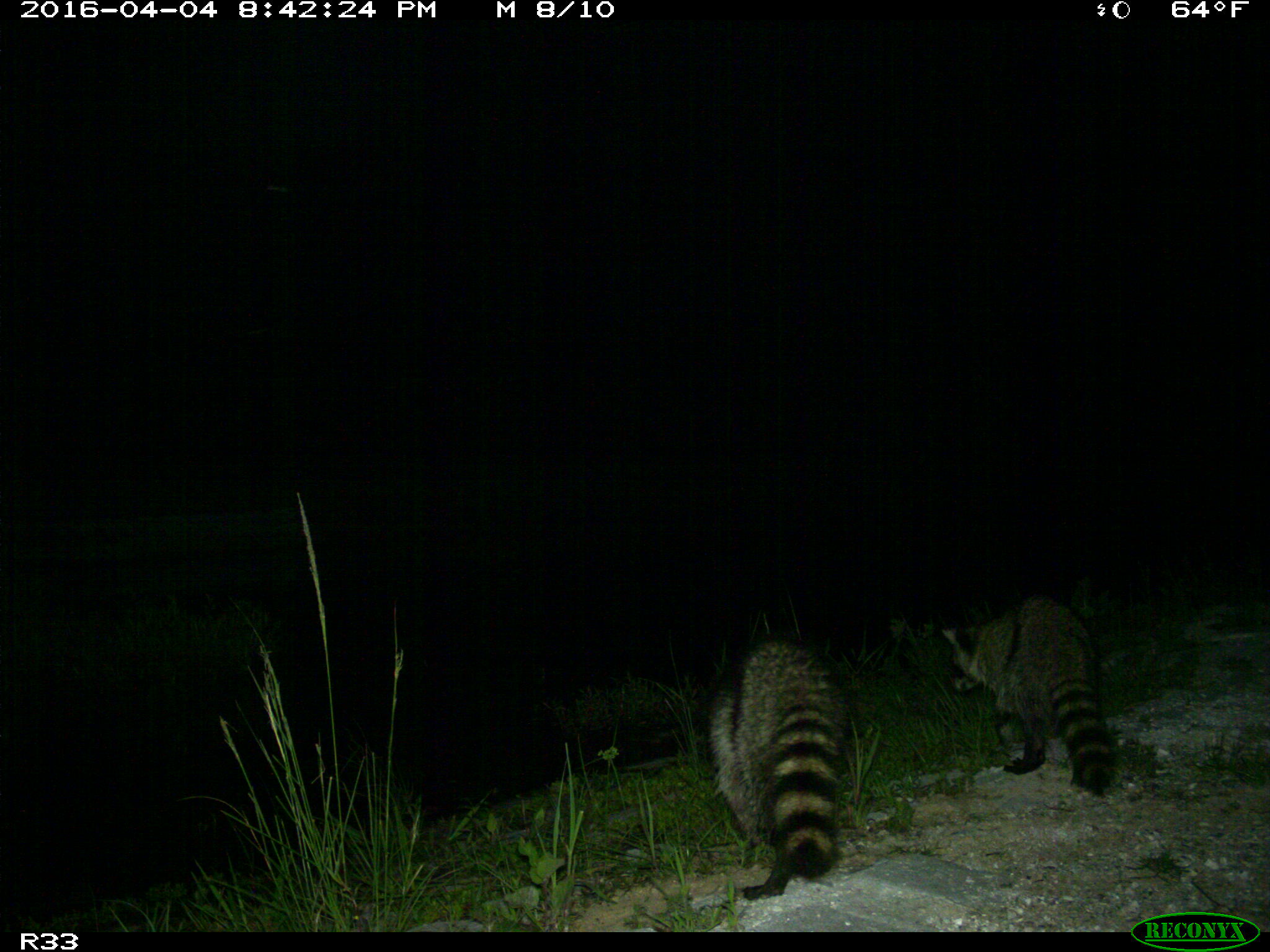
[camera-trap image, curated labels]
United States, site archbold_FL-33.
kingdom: Animalia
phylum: Chordata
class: Mammalia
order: Carnivora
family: Procyonidae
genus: Procyon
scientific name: Procyon lotor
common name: common raccoon